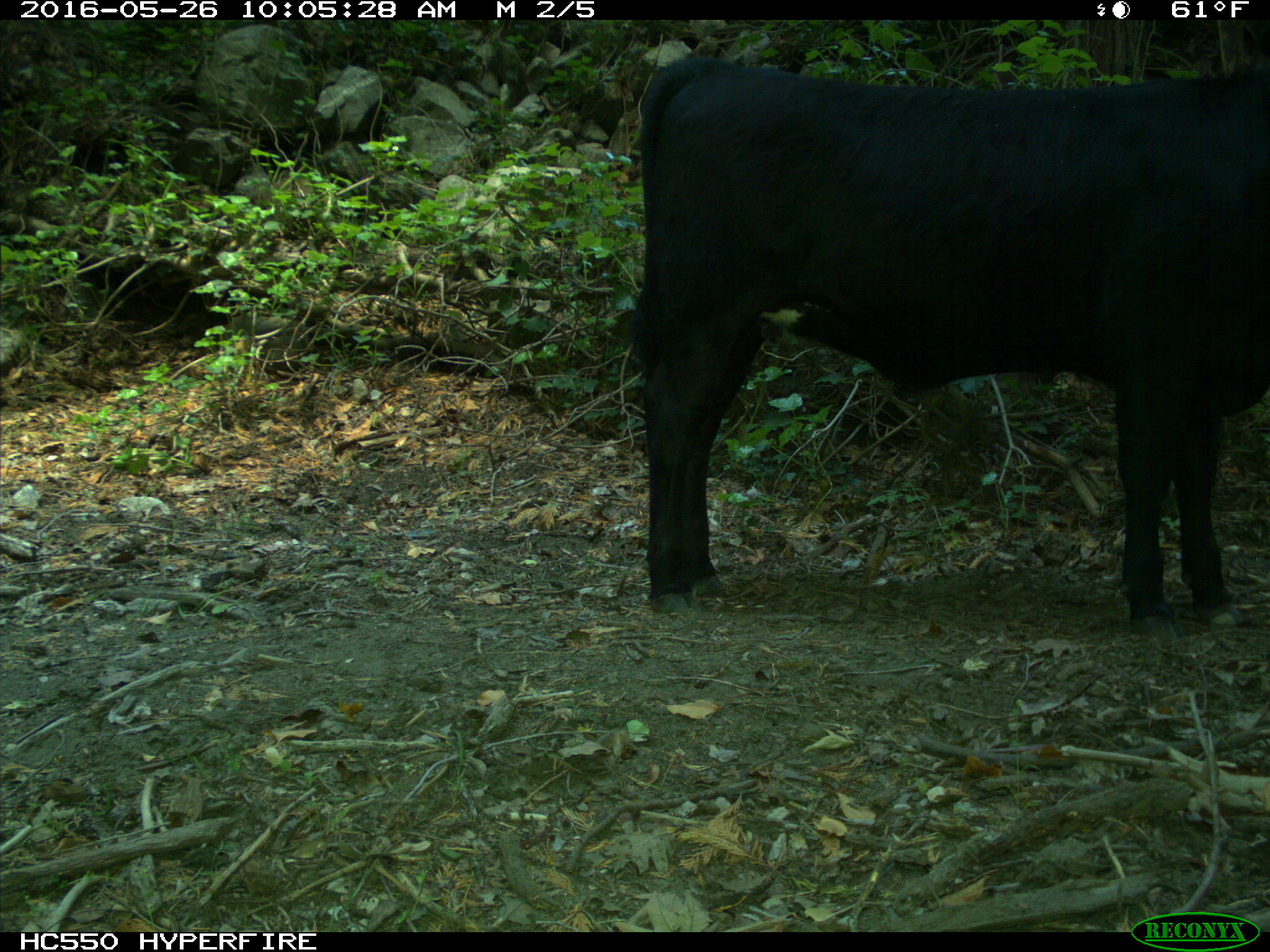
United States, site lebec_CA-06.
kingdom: Animalia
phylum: Chordata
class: Mammalia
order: Artiodactyla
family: Bovidae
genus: Bos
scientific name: Bos taurus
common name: domestic cow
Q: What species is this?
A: Bos taurus (domestic cow).